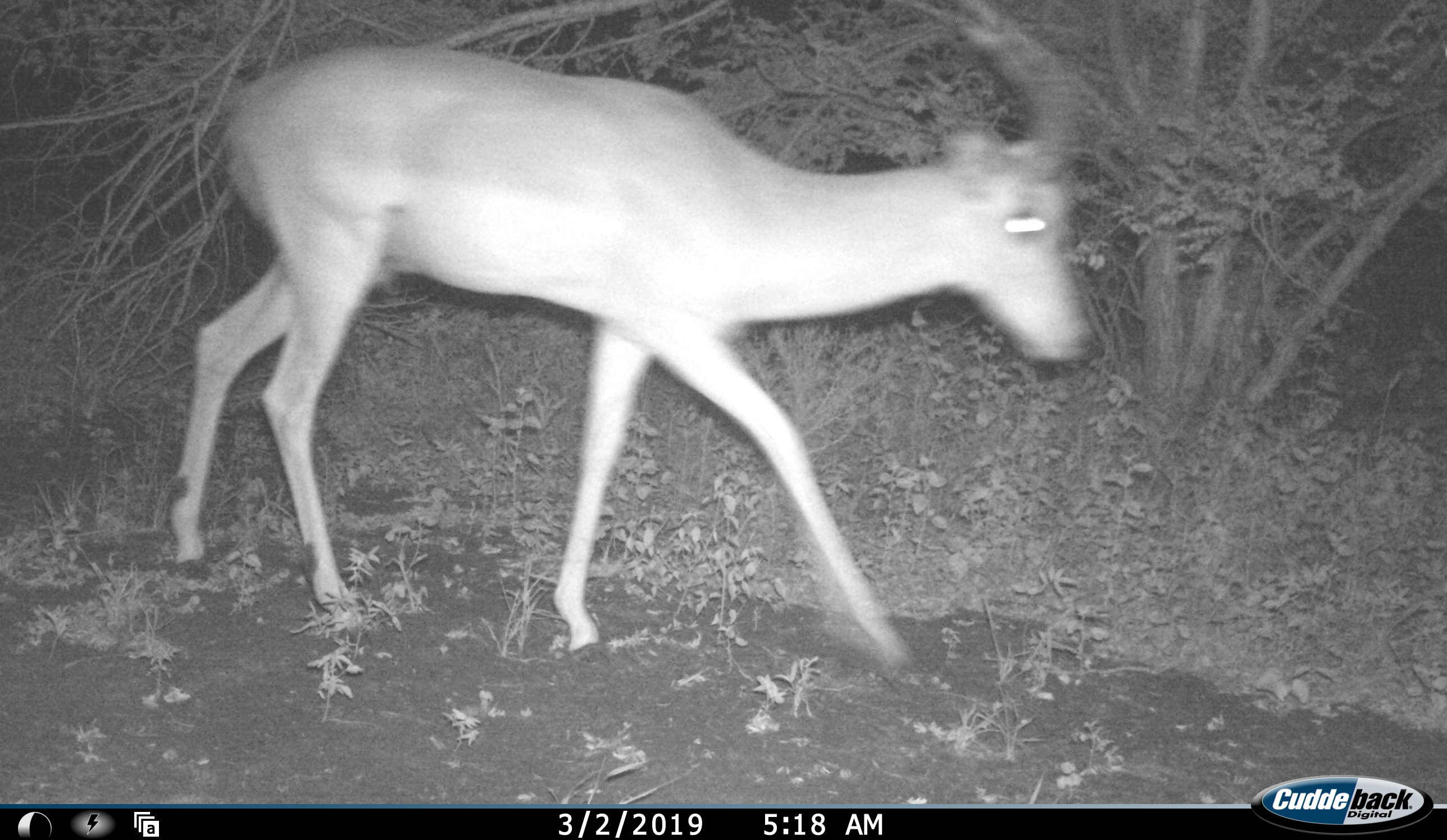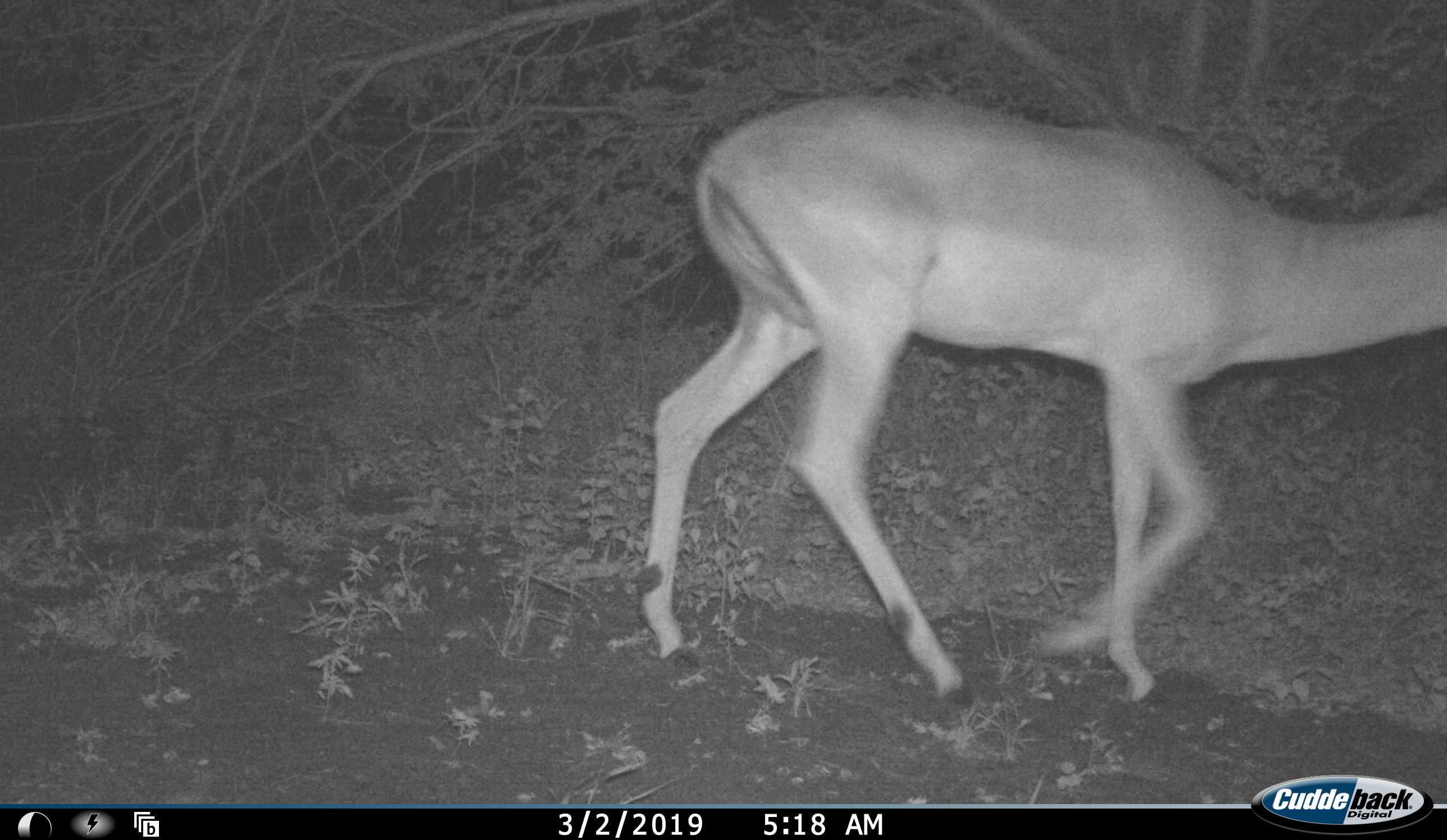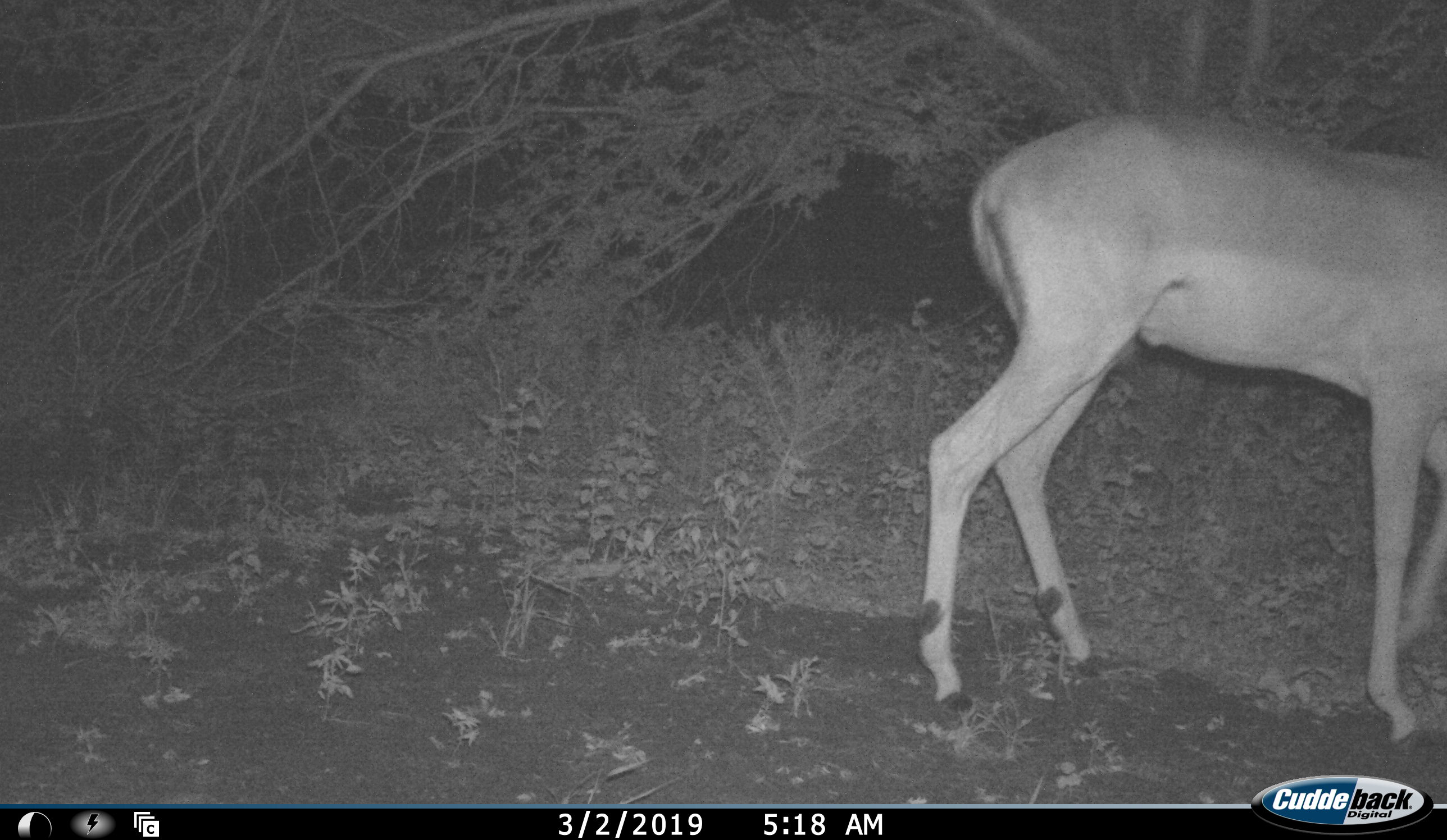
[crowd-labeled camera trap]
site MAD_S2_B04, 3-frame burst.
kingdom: Animalia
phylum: Chordata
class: Mammalia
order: Artiodactyla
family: Bovidae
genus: Aepyceros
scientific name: Aepyceros melampus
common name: impala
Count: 1.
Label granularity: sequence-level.